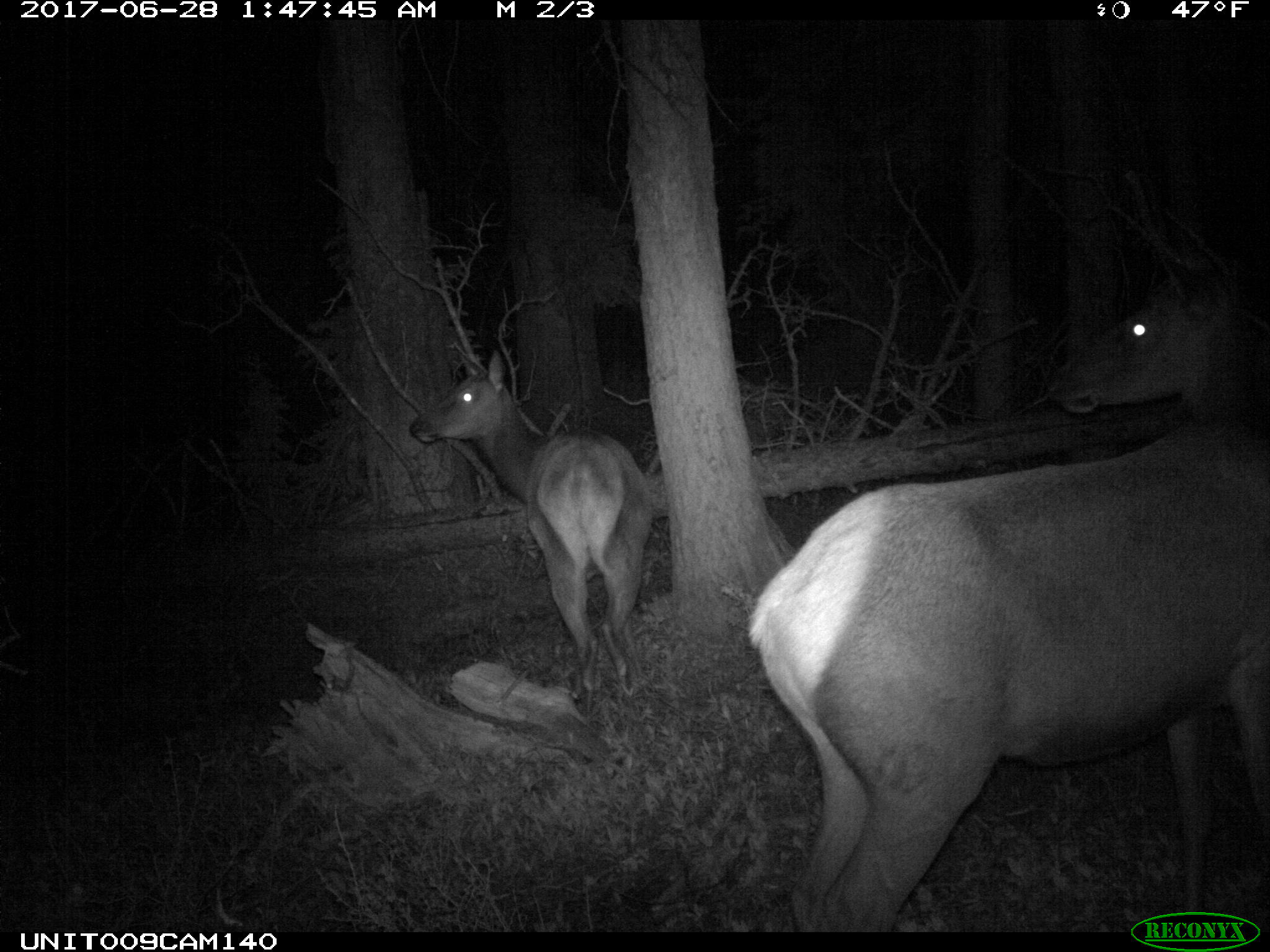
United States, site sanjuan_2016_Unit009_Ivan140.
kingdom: Animalia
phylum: Chordata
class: Mammalia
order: Artiodactyla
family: Cervidae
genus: Cervus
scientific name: Cervus elaphus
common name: red deer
Cervus elaphus (red deer).